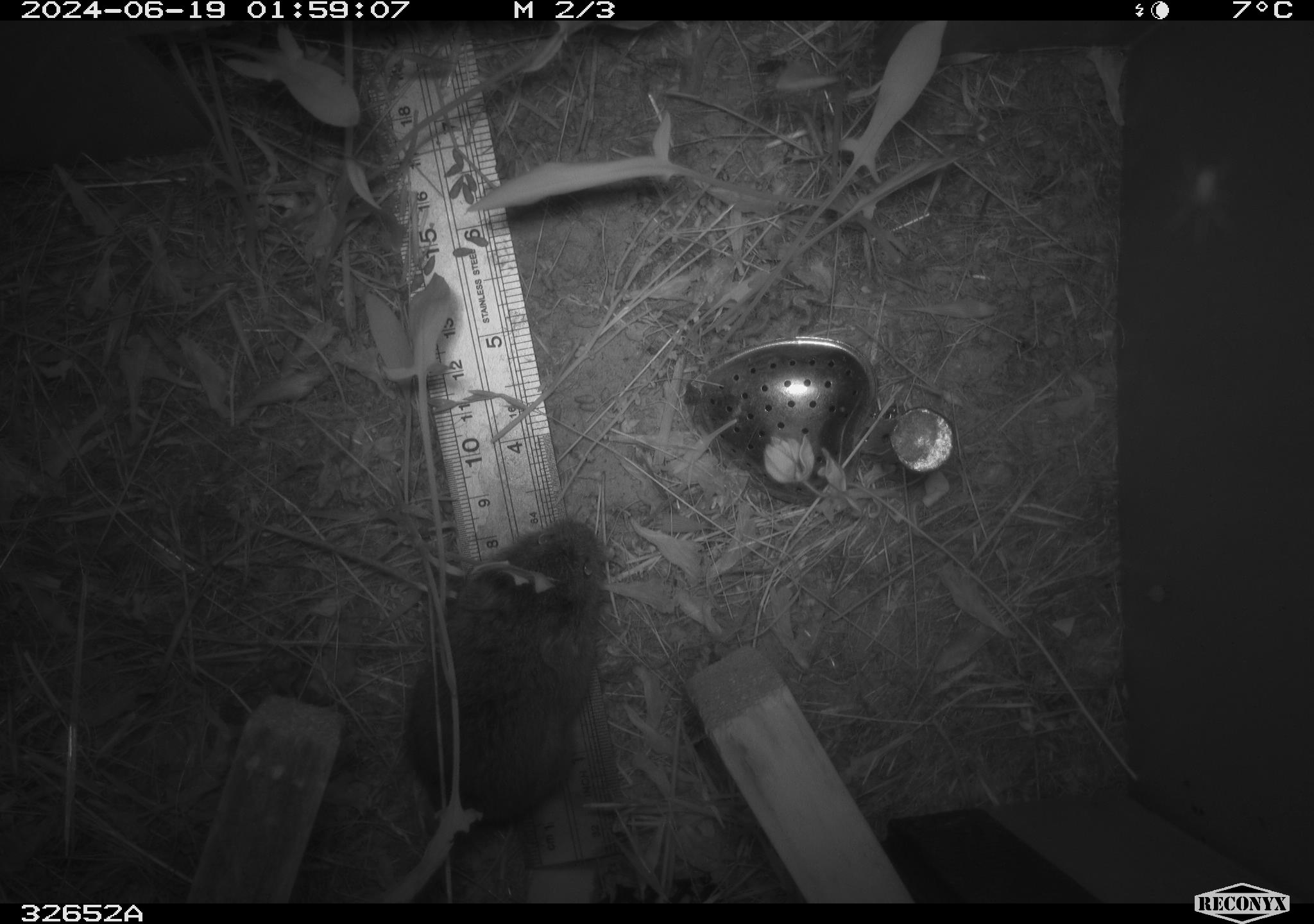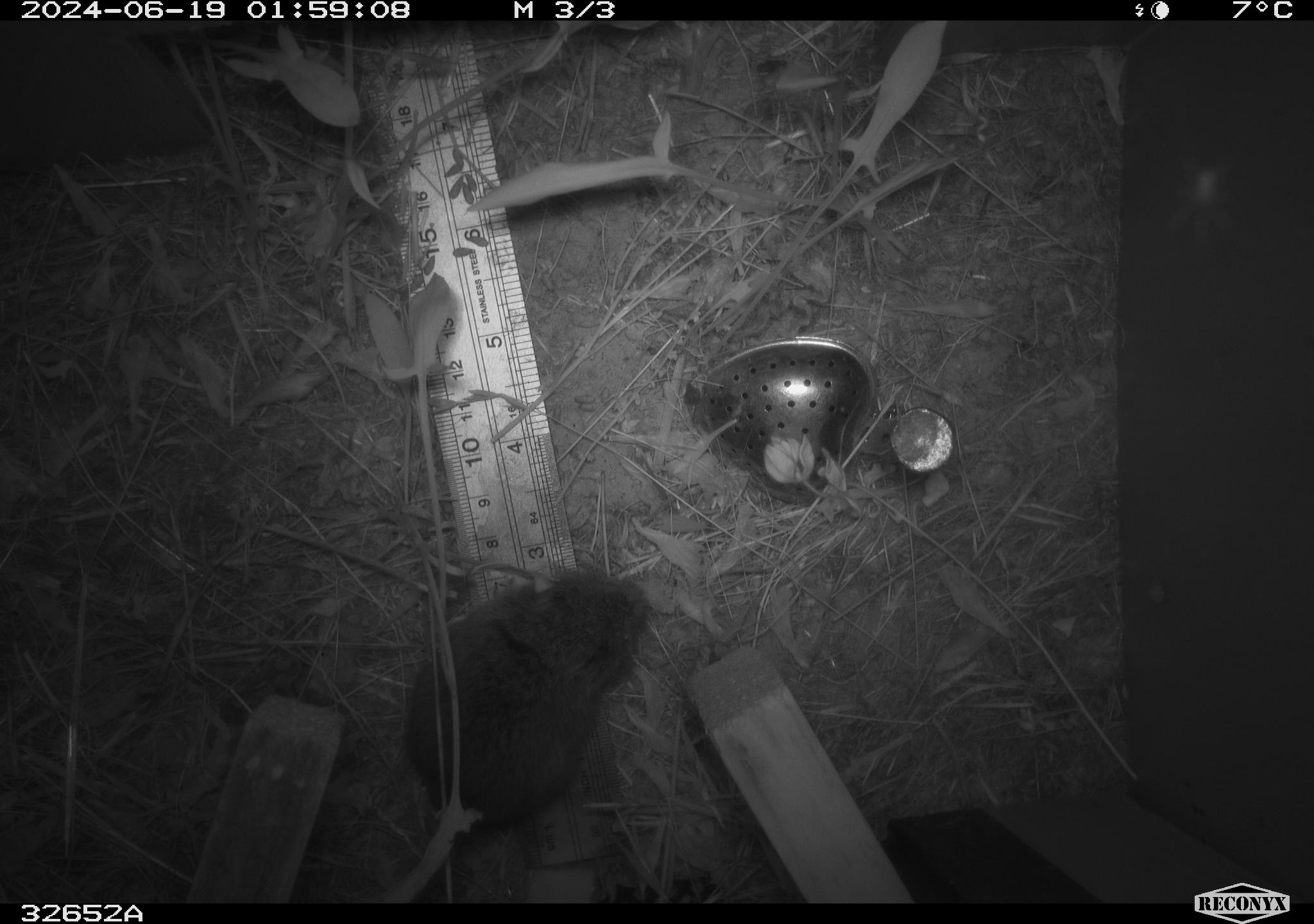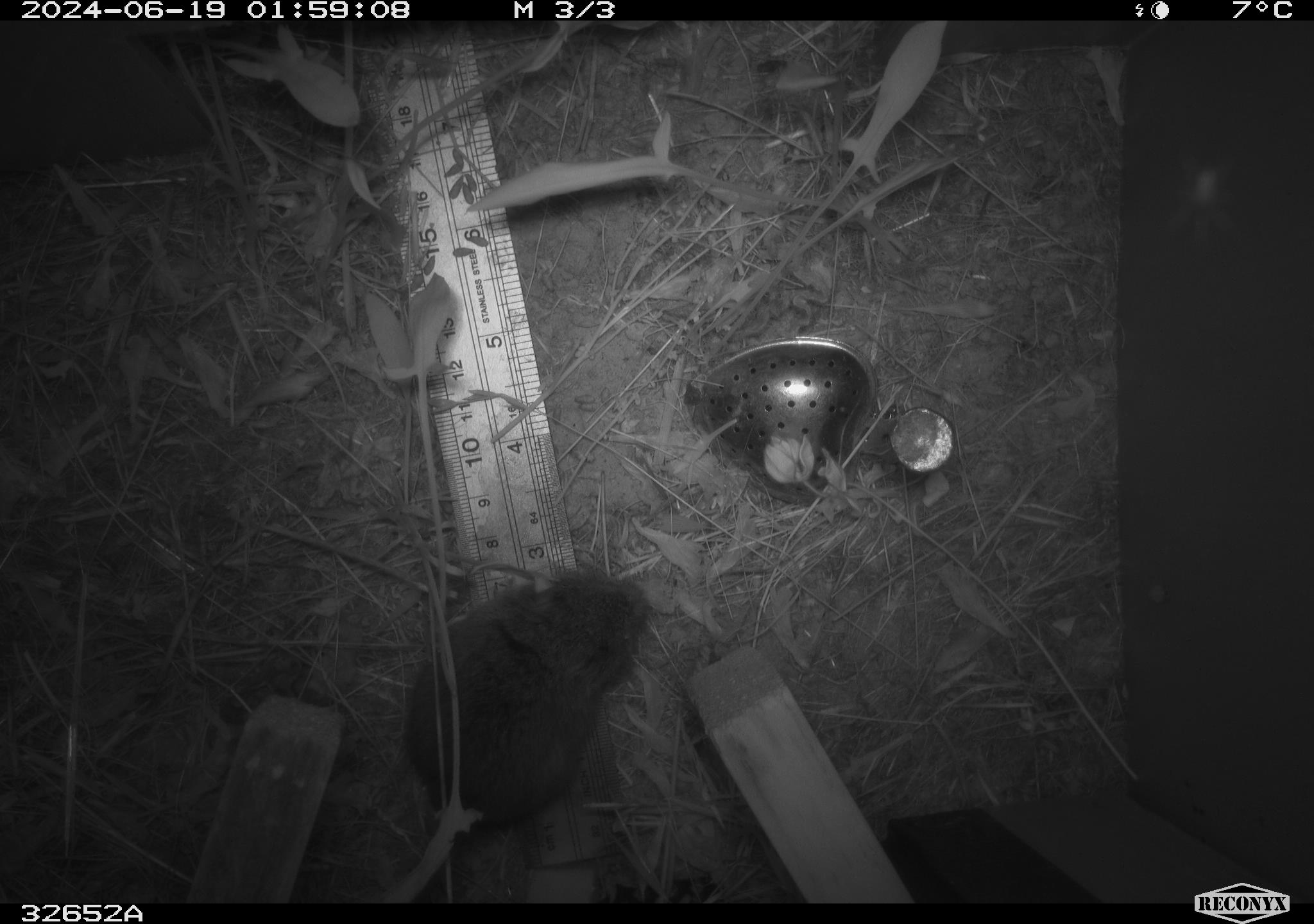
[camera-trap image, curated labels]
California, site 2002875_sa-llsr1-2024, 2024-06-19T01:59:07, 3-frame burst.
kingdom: Animalia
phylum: Chordata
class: Mammalia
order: Rodentia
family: Cricetidae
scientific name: Arvicolinae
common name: voles, lemmings, and muskrats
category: arvicolinae subfamily